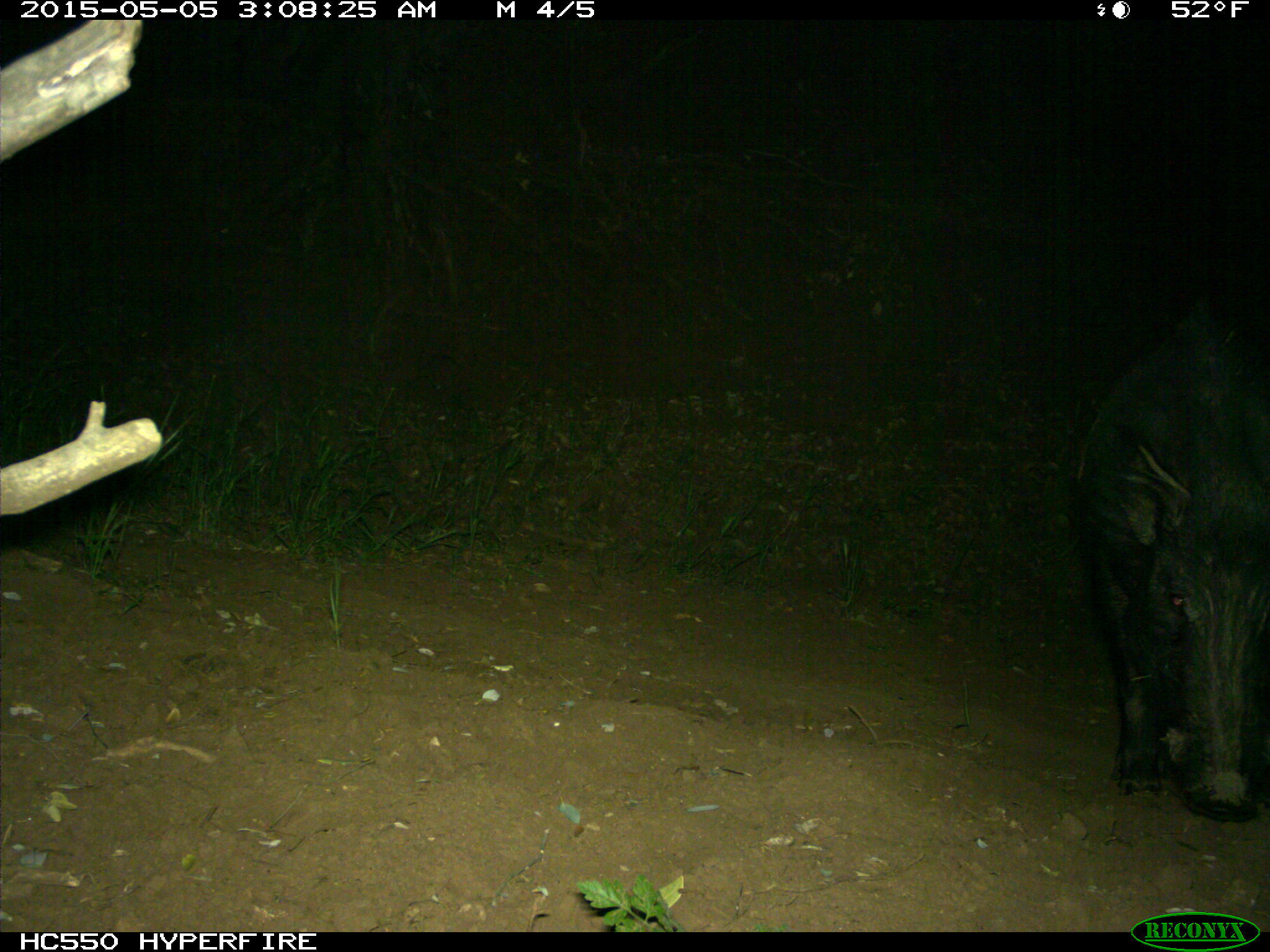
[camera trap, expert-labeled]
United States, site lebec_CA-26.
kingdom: Animalia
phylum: Chordata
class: Mammalia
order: Artiodactyla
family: Suidae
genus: Sus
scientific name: Sus scrofa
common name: wild boar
Sus scrofa (wild boar).